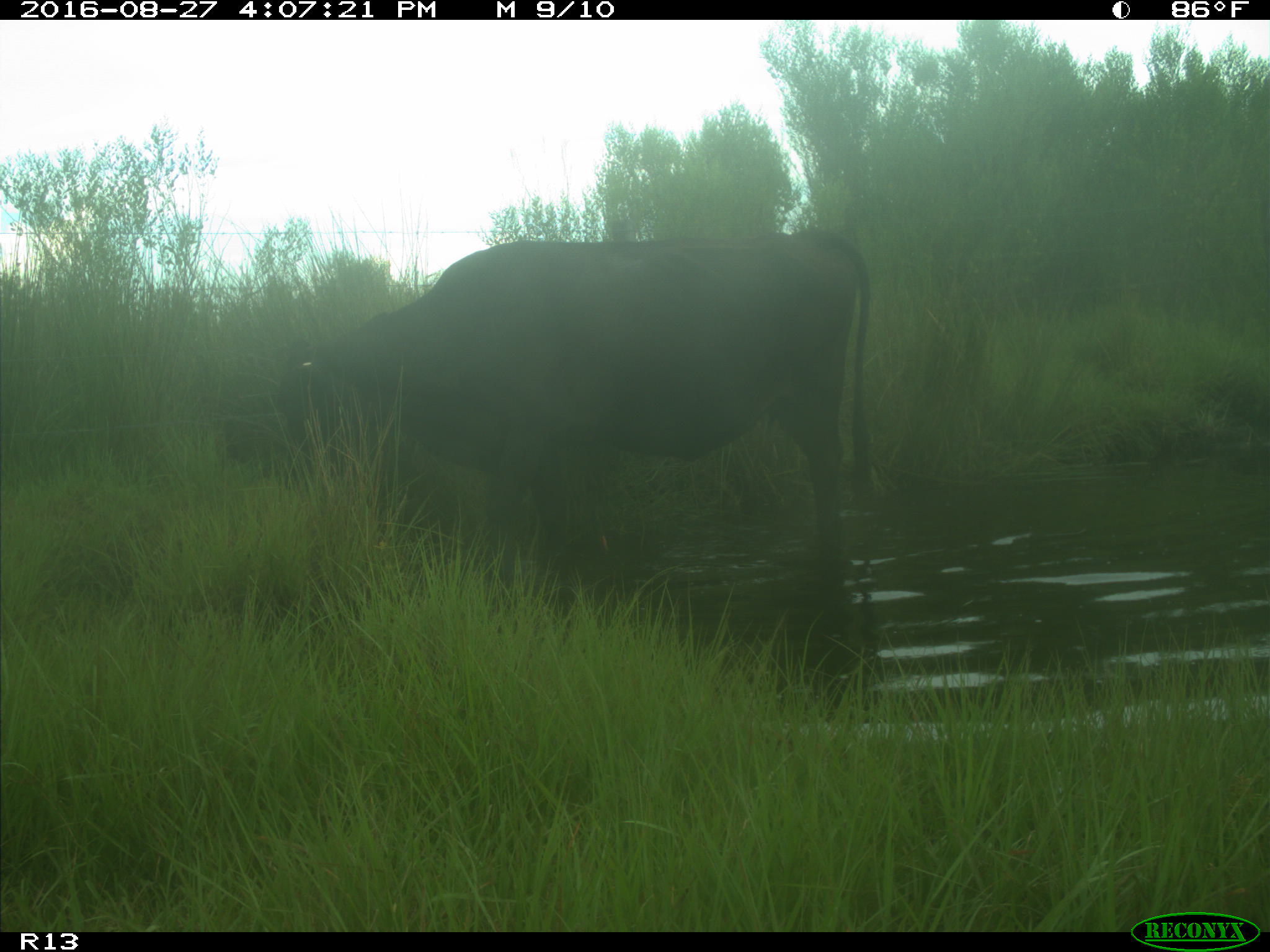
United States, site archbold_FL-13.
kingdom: Animalia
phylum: Chordata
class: Mammalia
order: Artiodactyla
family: Bovidae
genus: Bos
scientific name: Bos taurus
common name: domestic cow